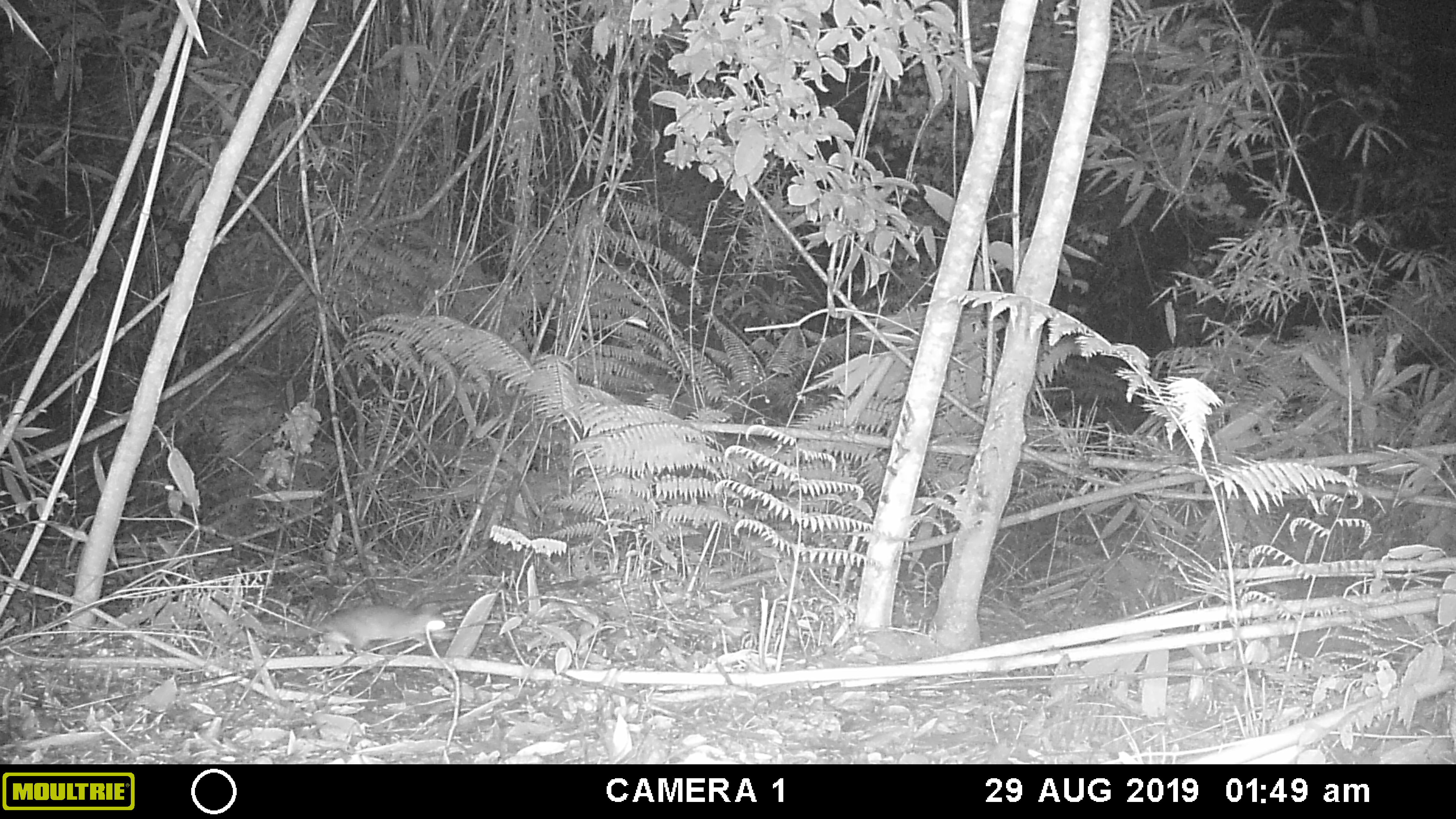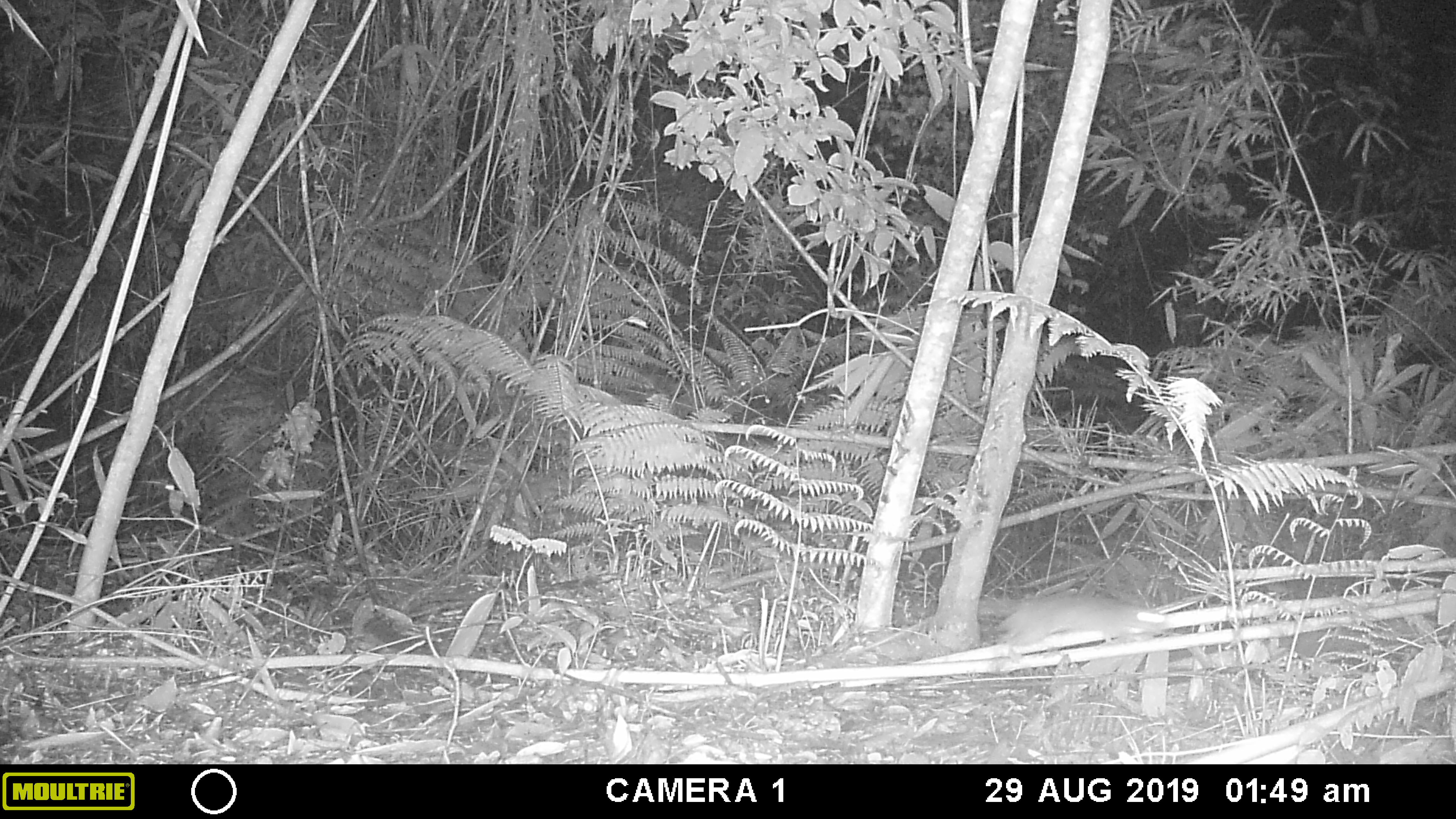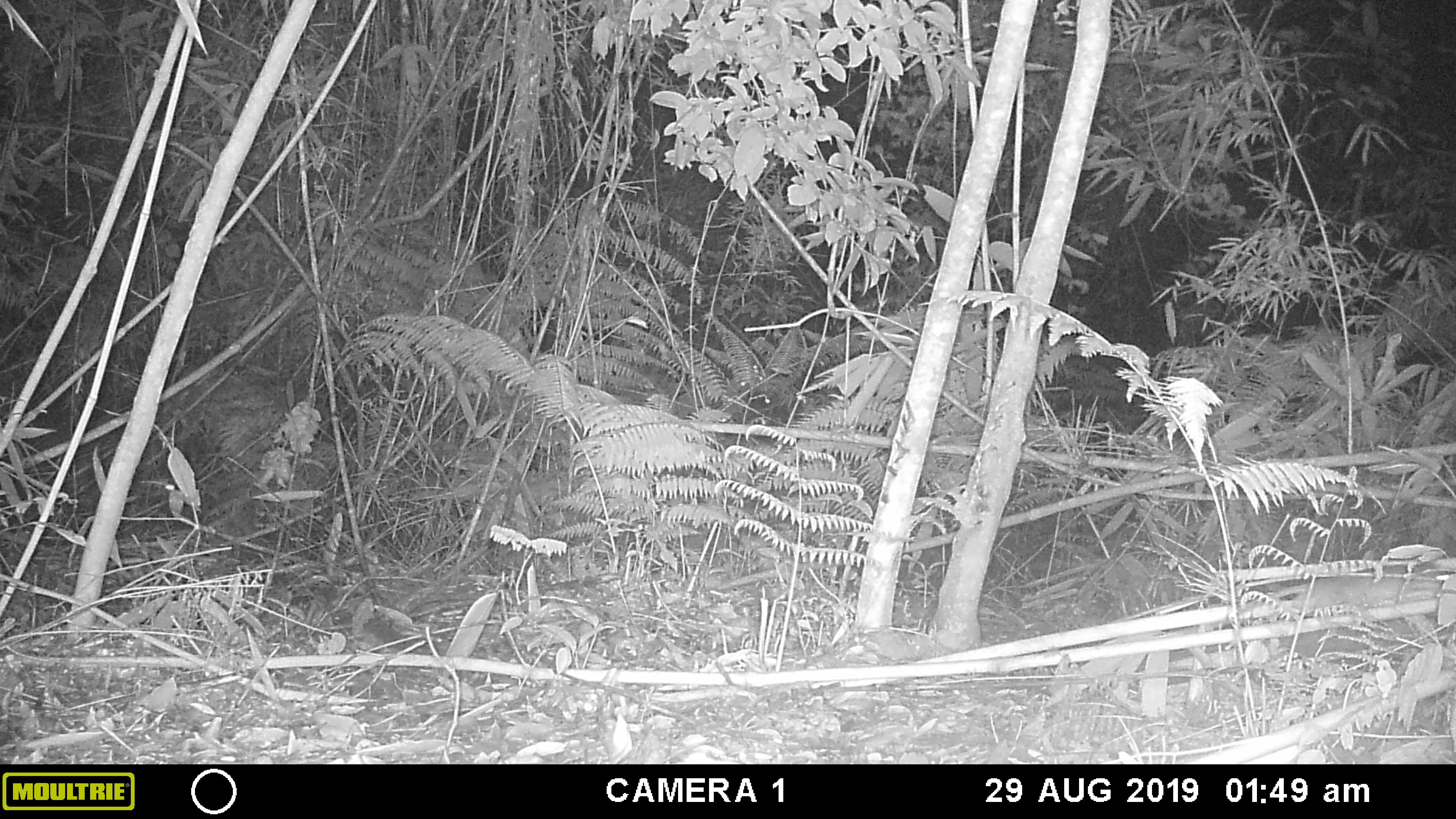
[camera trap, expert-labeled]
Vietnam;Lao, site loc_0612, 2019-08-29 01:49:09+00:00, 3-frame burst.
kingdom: Animalia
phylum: Chordata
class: Mammalia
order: Rodentia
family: Muridae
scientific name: Muridae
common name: old-world mice and rats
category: unidentified murid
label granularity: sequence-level